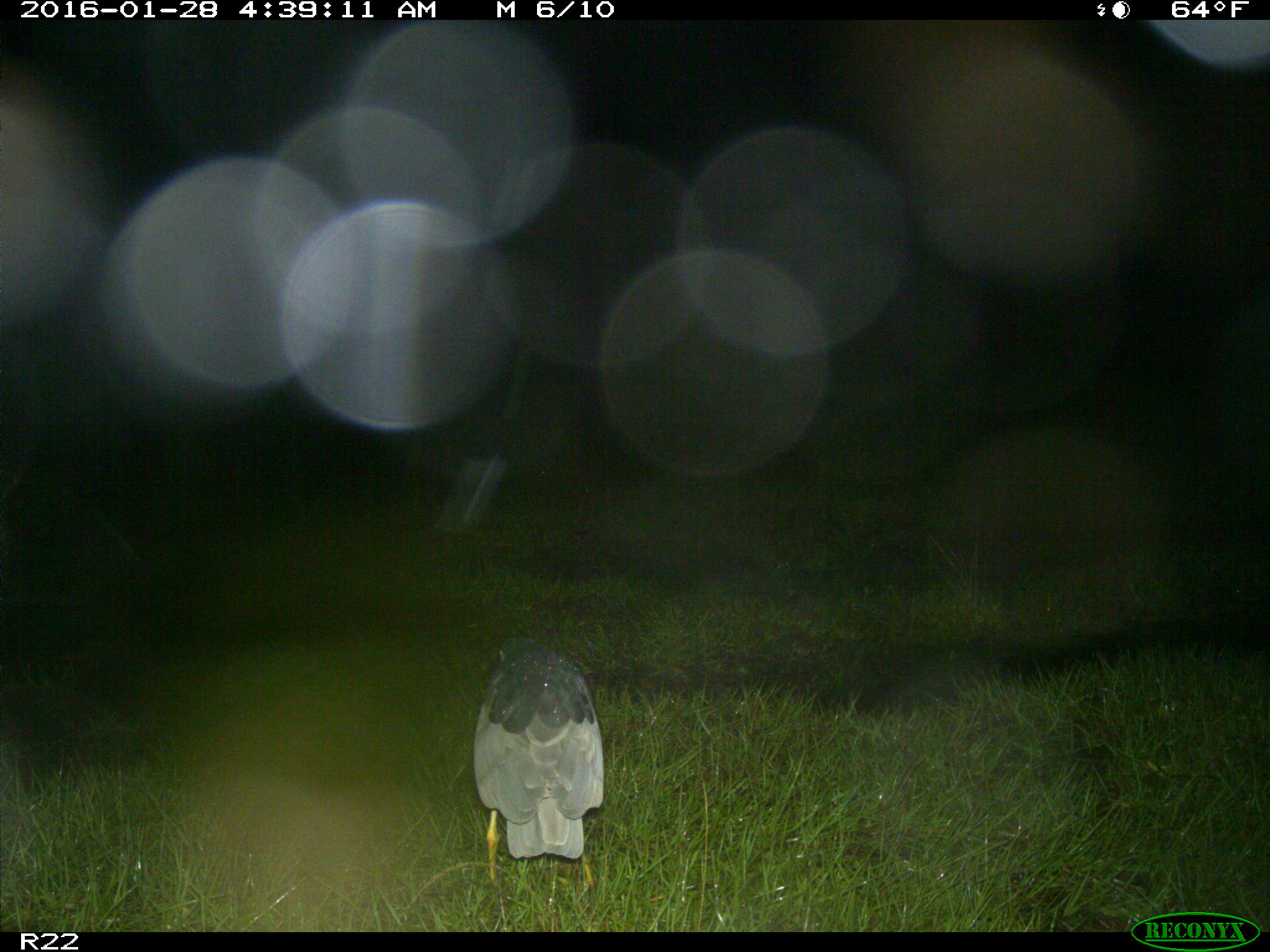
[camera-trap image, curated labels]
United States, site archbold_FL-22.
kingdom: Animalia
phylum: Chordata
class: Aves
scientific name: Aves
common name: birds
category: unidentified bird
Unidentified bird (birds) (Aves).